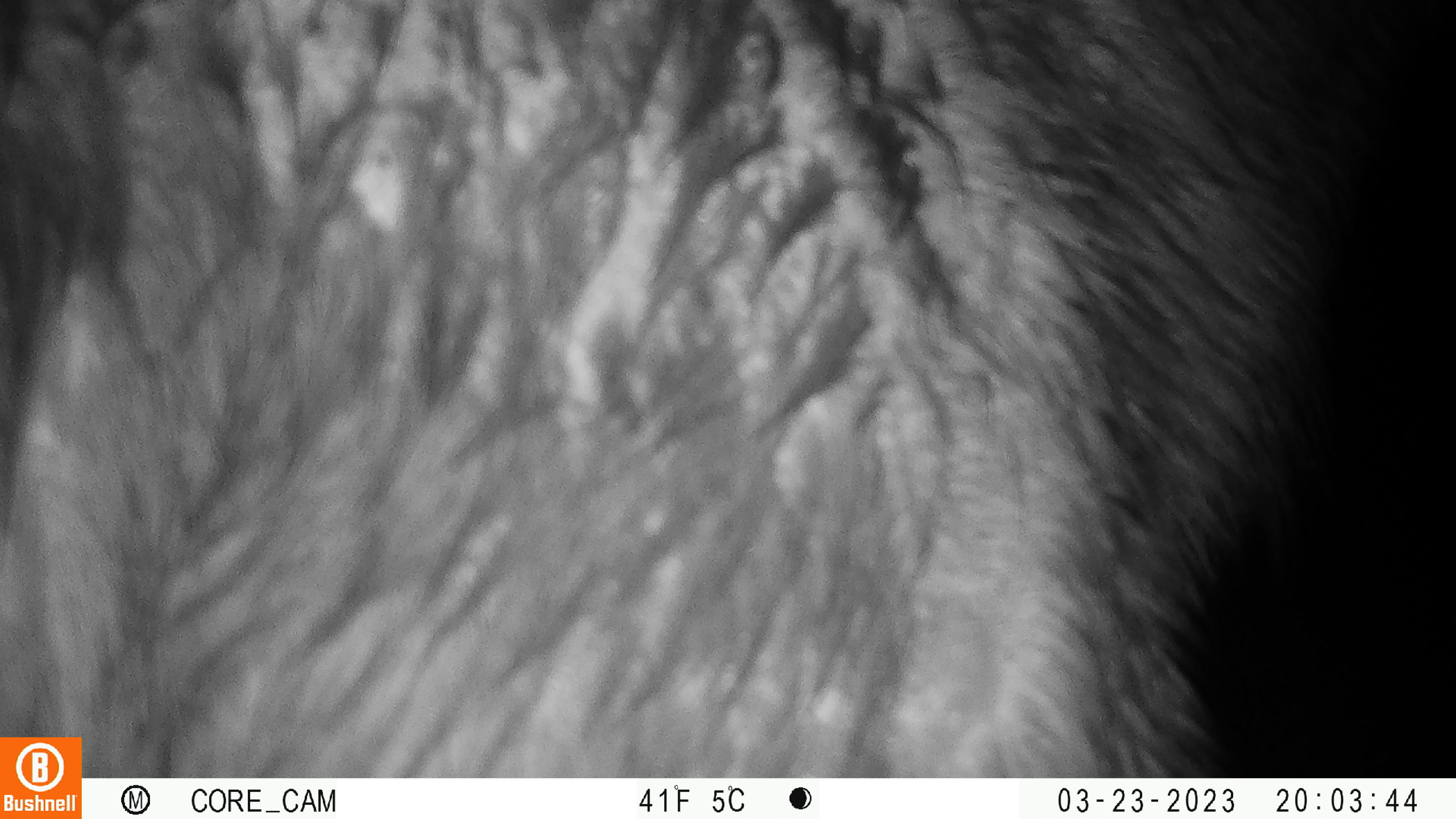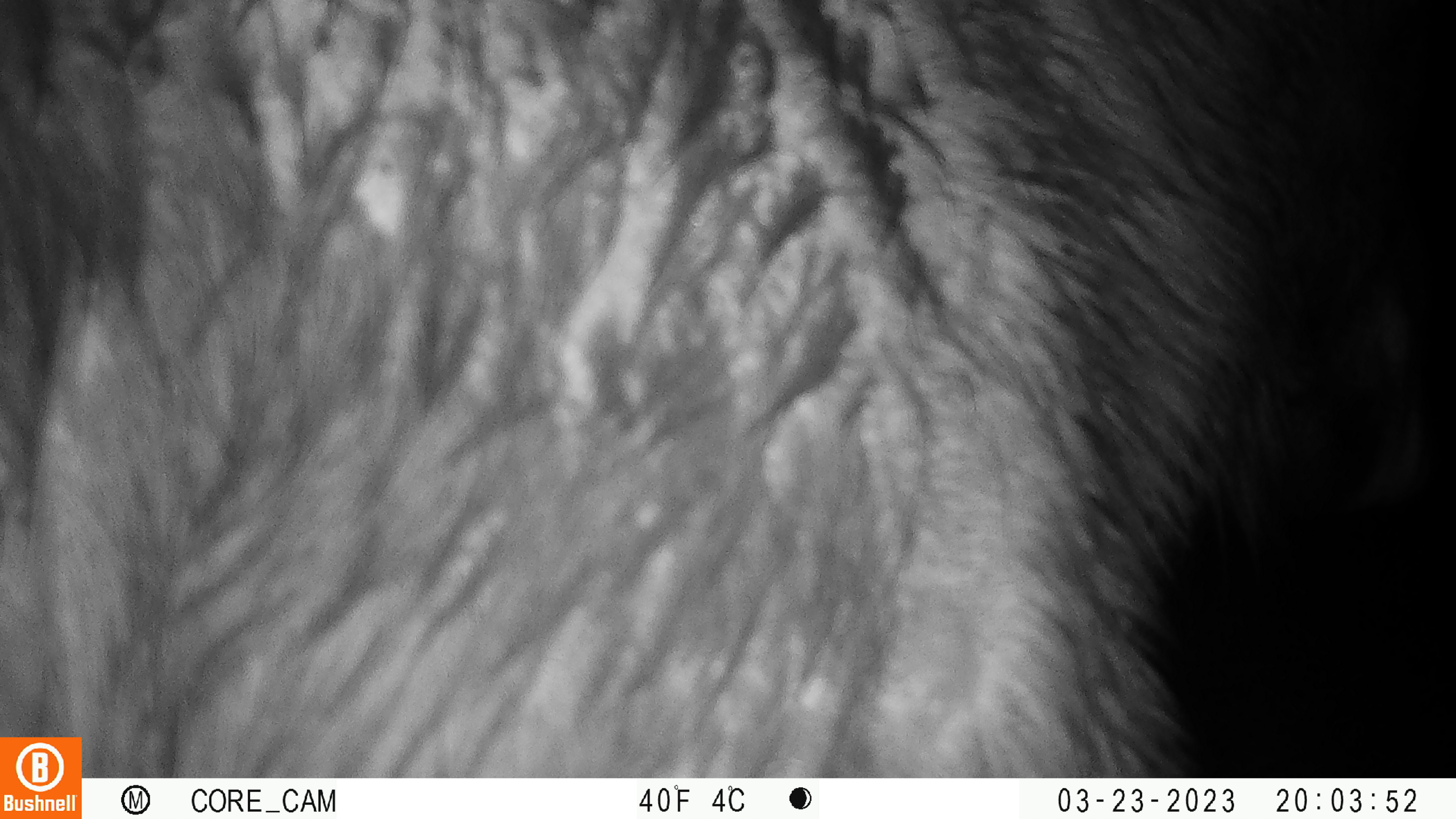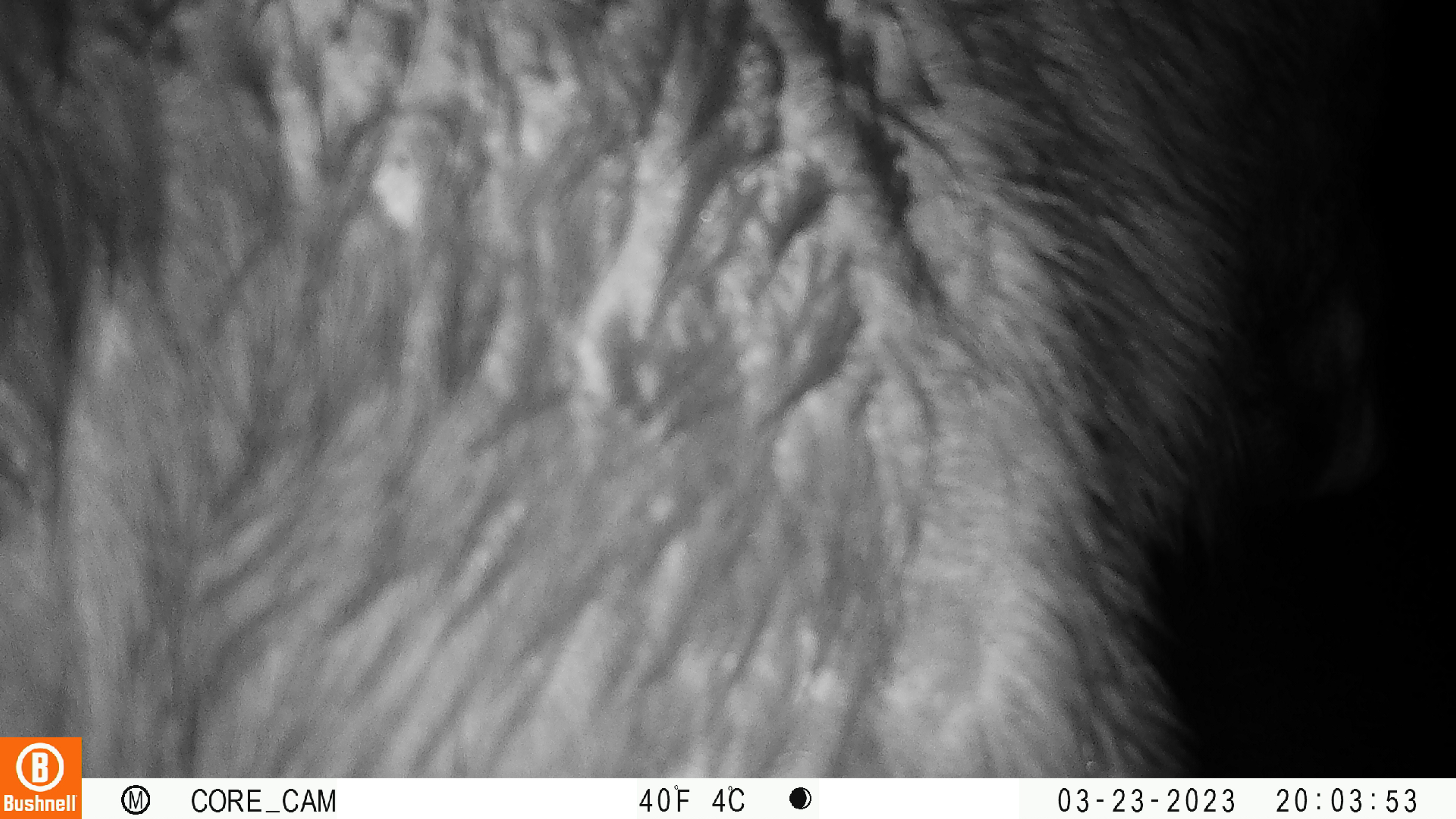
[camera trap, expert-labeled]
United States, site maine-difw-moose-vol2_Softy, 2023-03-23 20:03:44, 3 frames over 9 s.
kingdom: Animalia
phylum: Chordata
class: Mammalia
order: Artiodactyla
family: Cervidae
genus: Alces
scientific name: Alces alces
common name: moose